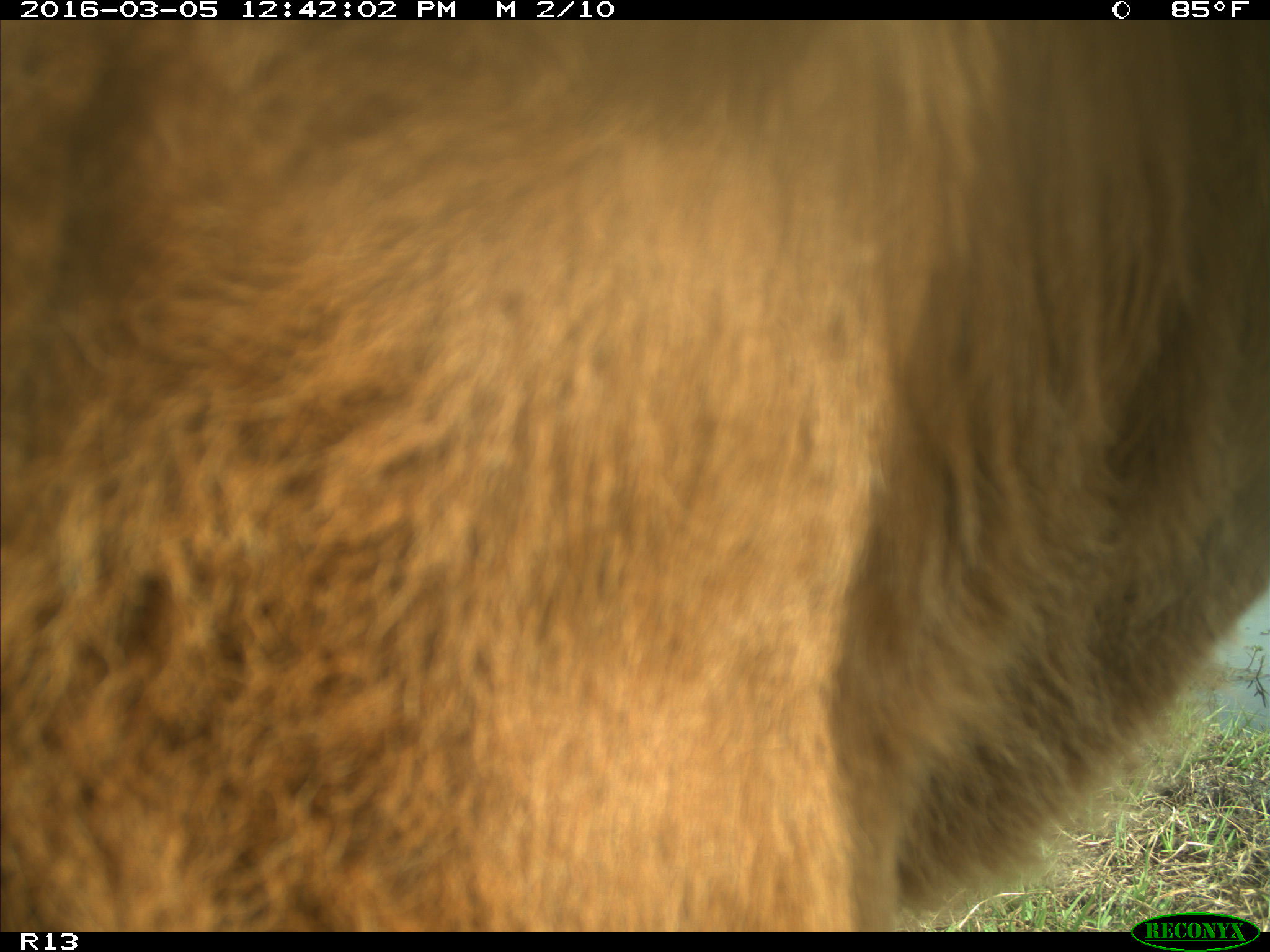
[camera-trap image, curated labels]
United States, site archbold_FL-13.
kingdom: Animalia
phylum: Chordata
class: Mammalia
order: Artiodactyla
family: Bovidae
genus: Bos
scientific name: Bos taurus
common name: domestic cow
Bos taurus (domestic cow).